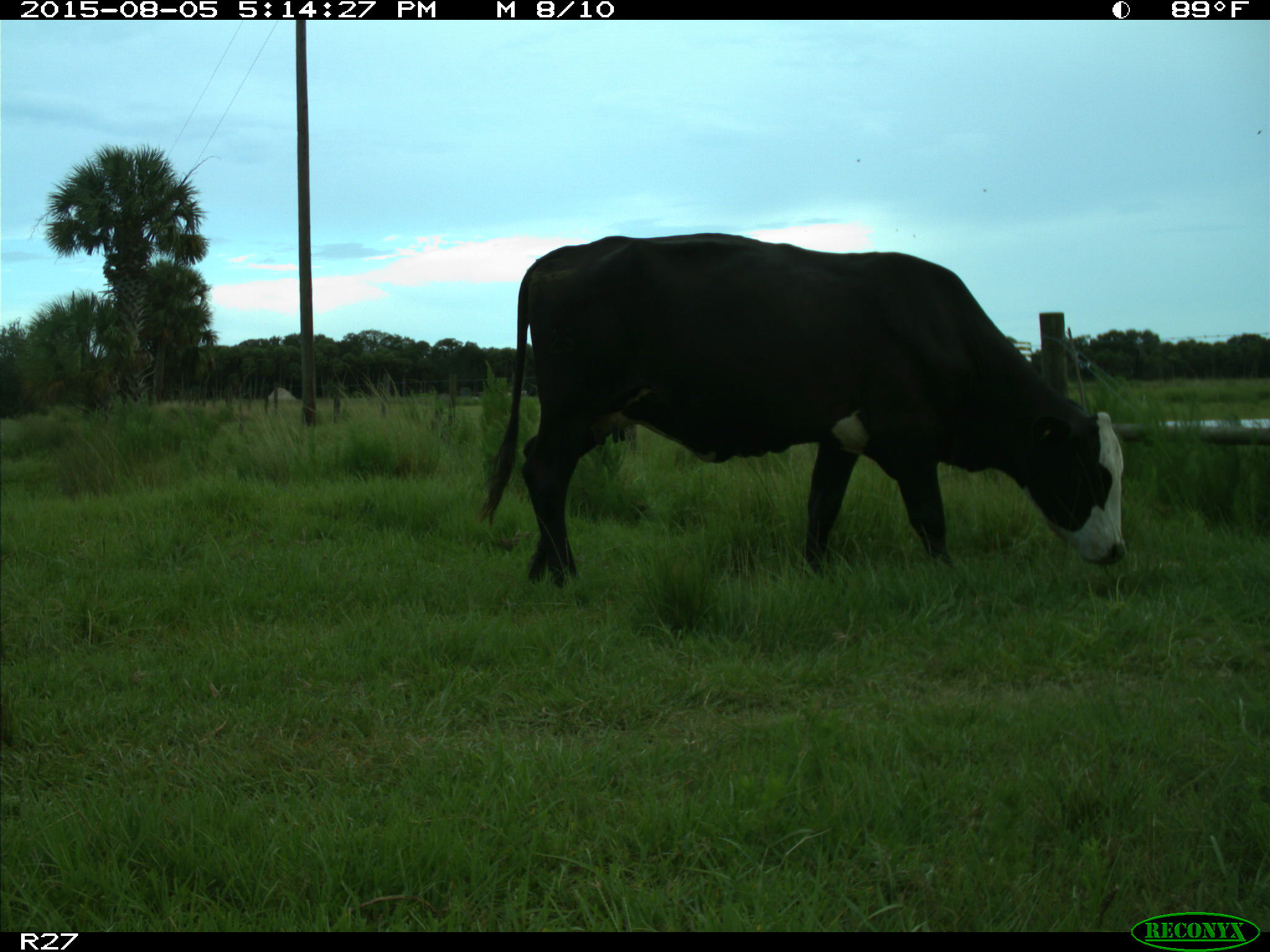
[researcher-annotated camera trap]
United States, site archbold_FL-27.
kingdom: Animalia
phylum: Chordata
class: Mammalia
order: Artiodactyla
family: Bovidae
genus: Bos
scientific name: Bos taurus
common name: domestic cow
Bos taurus (domestic cow).